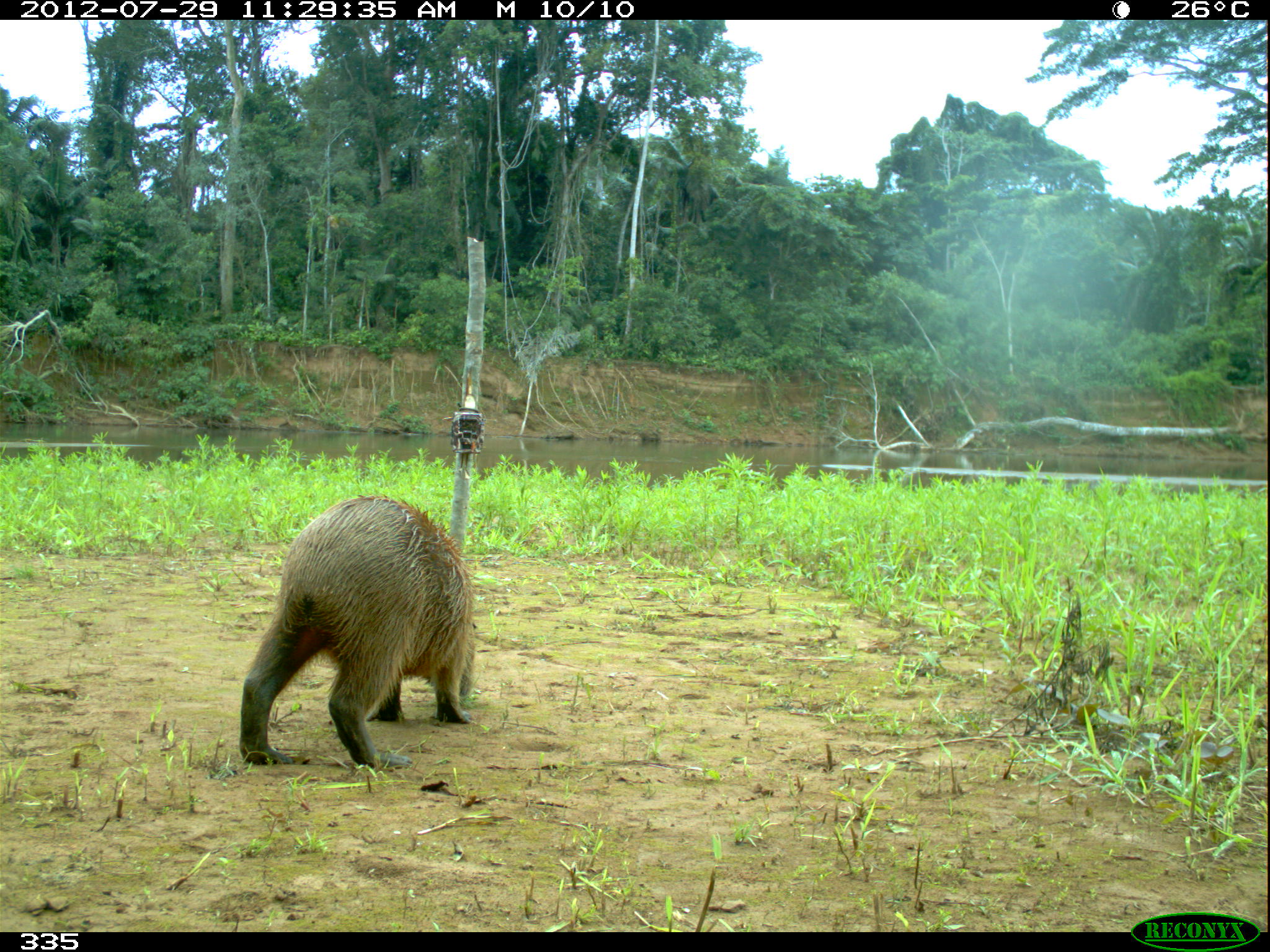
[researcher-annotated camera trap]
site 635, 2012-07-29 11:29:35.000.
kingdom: Animalia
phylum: Chordata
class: Mammalia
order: Rodentia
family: Caviidae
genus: Hydrochoerus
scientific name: Hydrochoerus hydrochaeris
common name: capybara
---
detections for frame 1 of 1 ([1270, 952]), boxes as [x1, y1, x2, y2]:
hydrochoerus hydrochaeris: [235, 492, 476, 769]